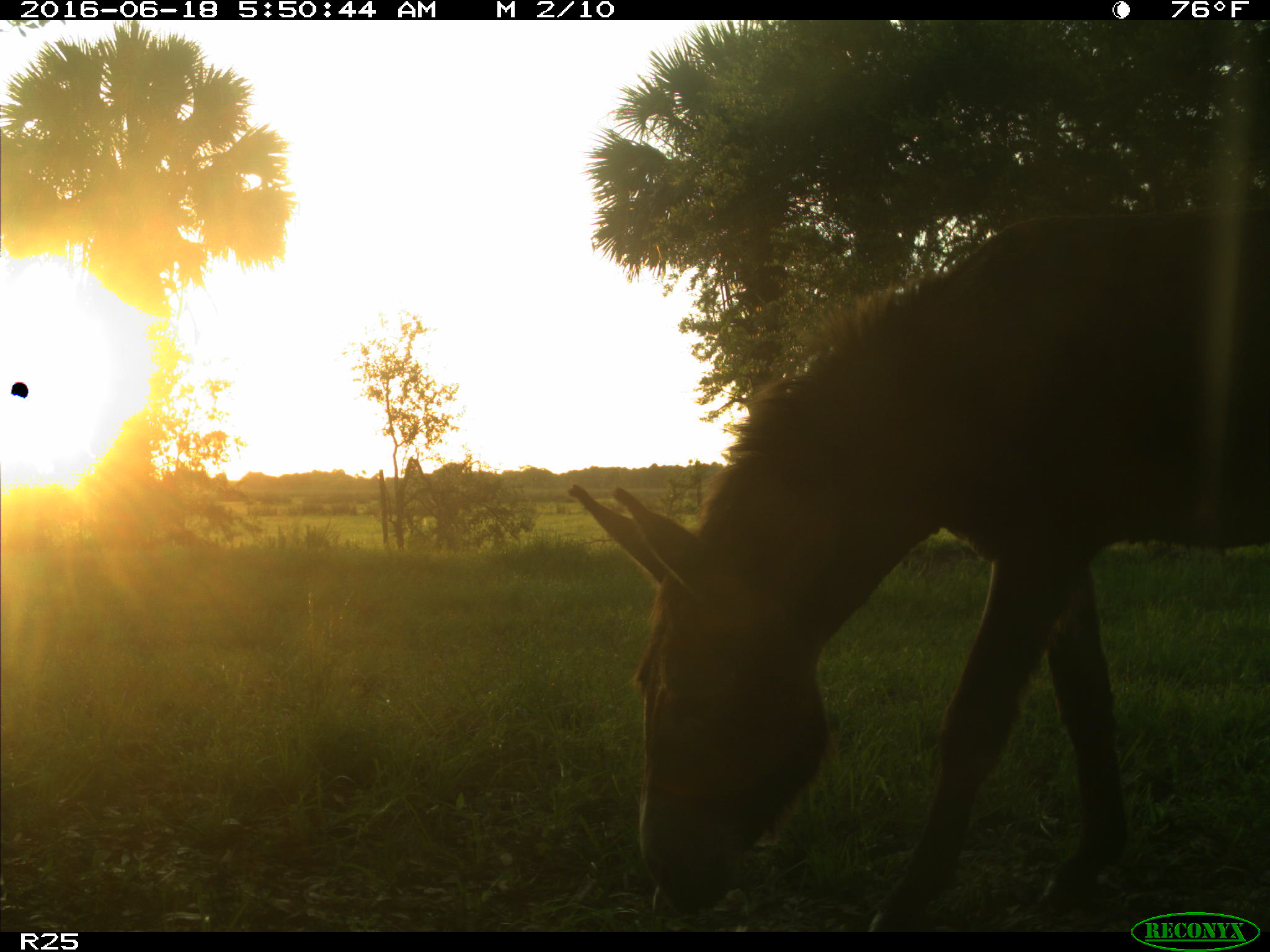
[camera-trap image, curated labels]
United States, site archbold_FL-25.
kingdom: Animalia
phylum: Chordata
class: Mammalia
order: Perissodactyla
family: Equidae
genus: Equus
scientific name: Equus africanus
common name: african wild ass